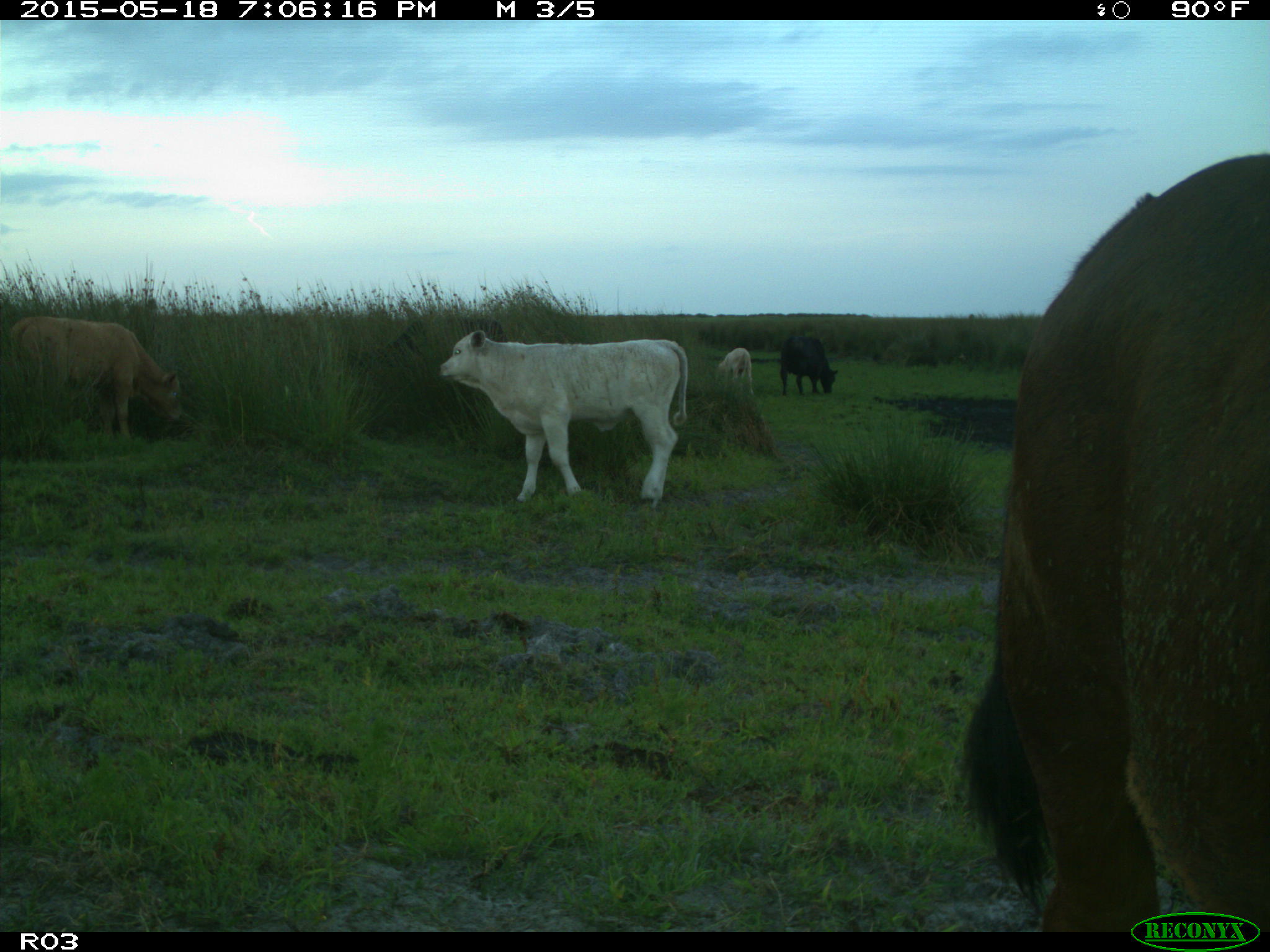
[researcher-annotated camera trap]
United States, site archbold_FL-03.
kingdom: Animalia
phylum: Chordata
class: Mammalia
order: Artiodactyla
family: Bovidae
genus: Bos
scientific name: Bos taurus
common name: domestic cow